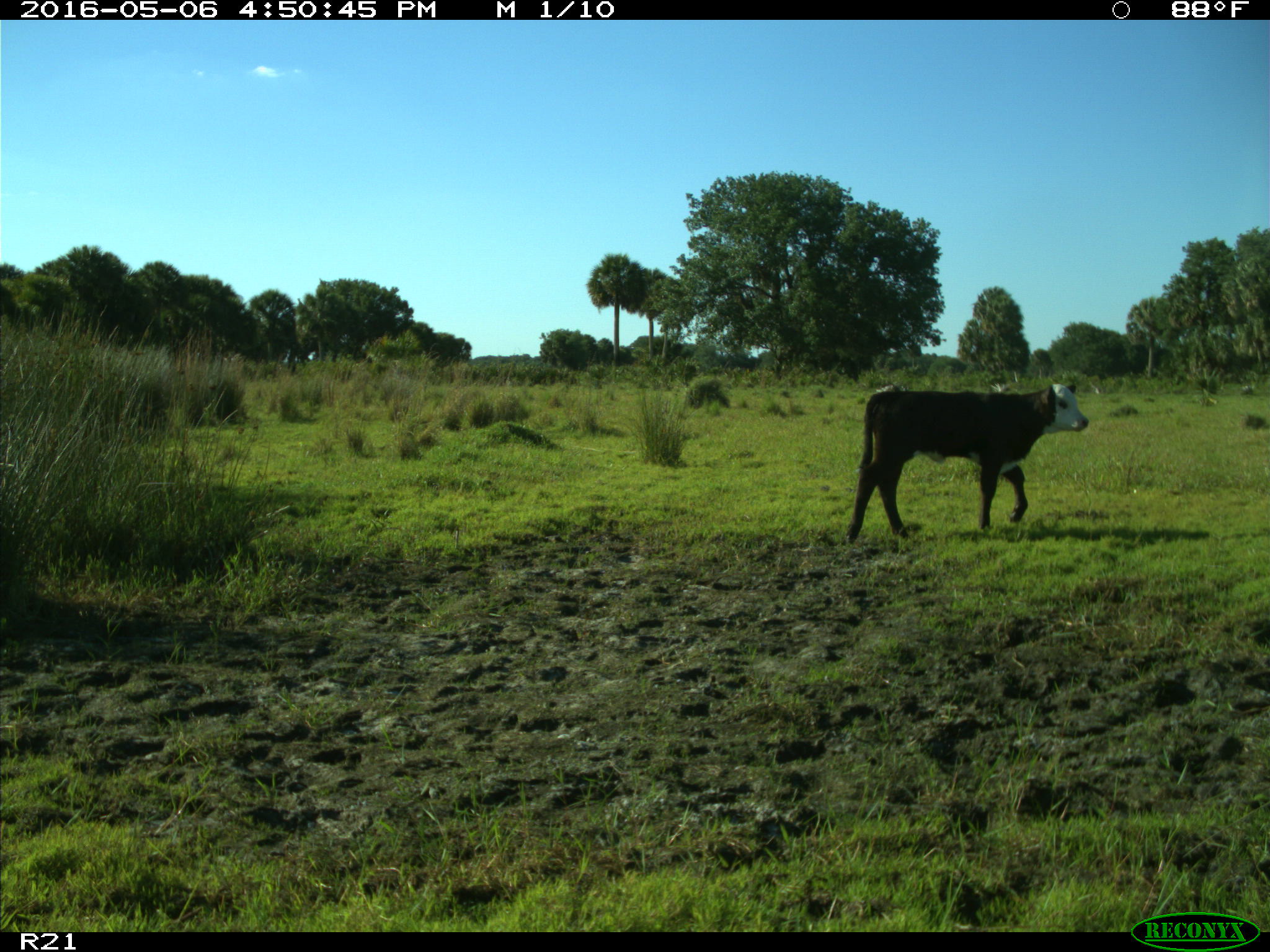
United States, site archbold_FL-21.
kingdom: Animalia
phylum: Chordata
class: Mammalia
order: Artiodactyla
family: Bovidae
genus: Bos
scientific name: Bos taurus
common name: domestic cow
Bos taurus (domestic cow).